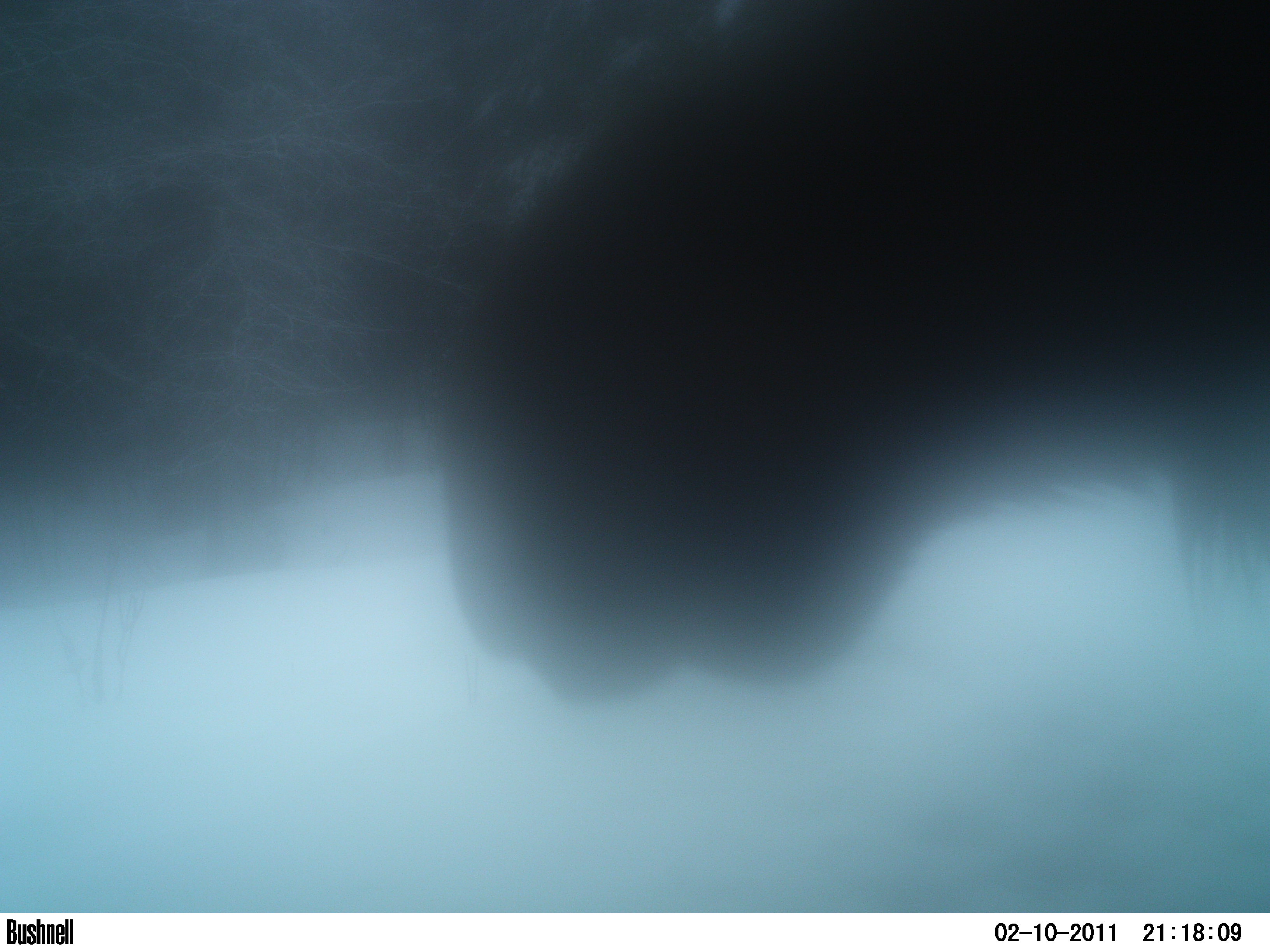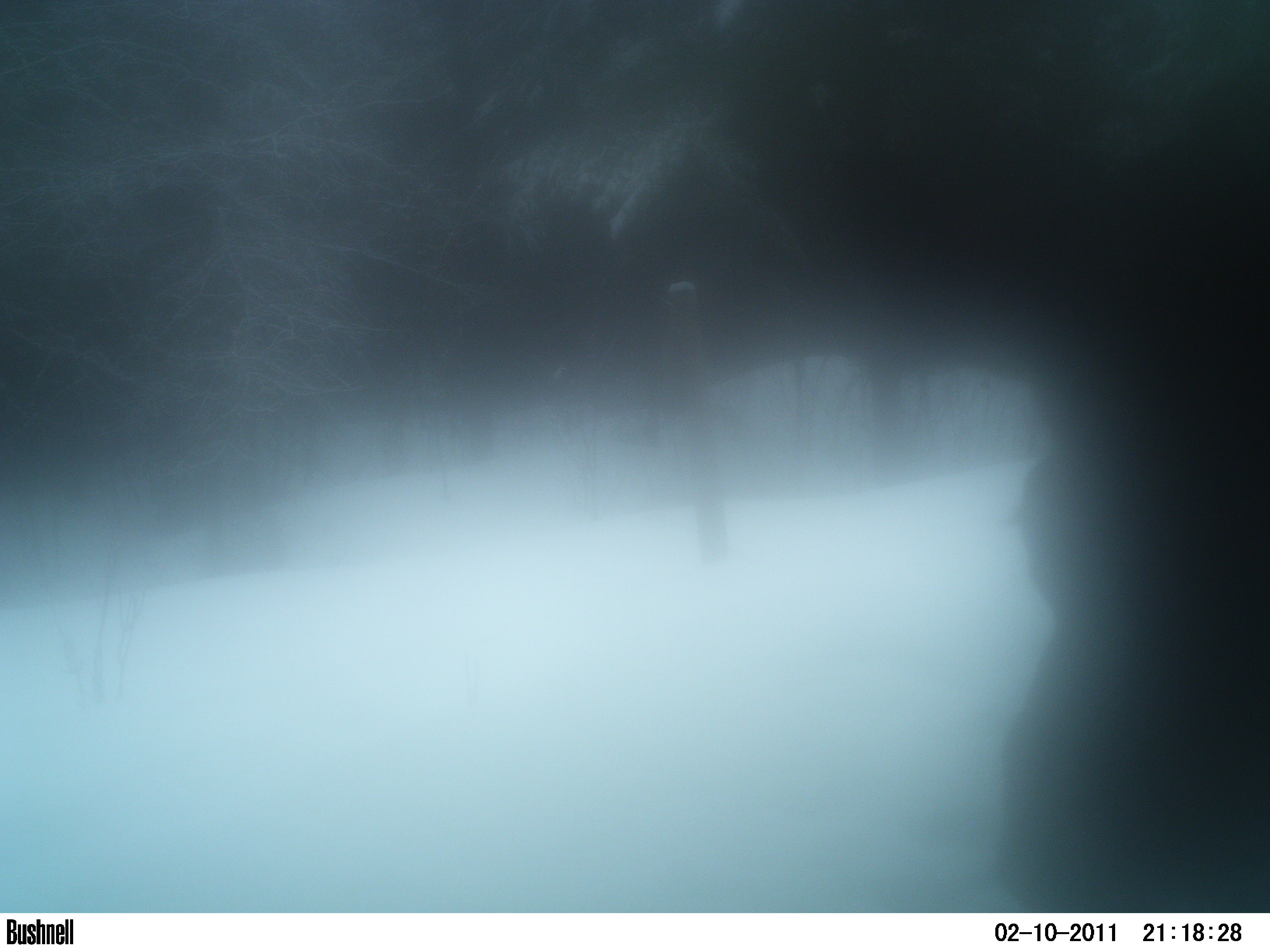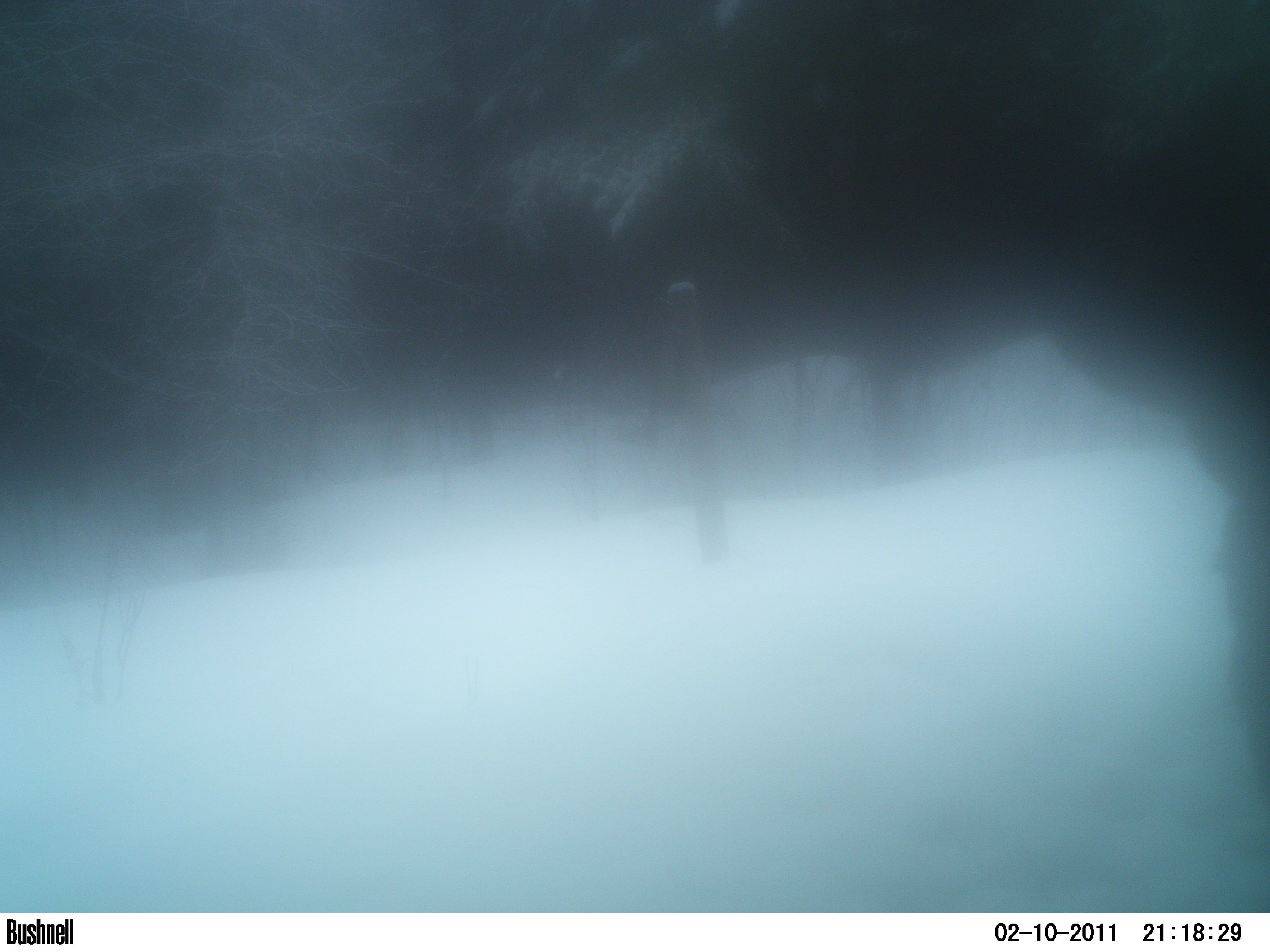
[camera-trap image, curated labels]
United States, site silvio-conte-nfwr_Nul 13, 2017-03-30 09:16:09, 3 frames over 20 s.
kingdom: Animalia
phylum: Chordata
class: Mammalia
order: Artiodactyla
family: Cervidae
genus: Alces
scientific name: Alces alces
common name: moose